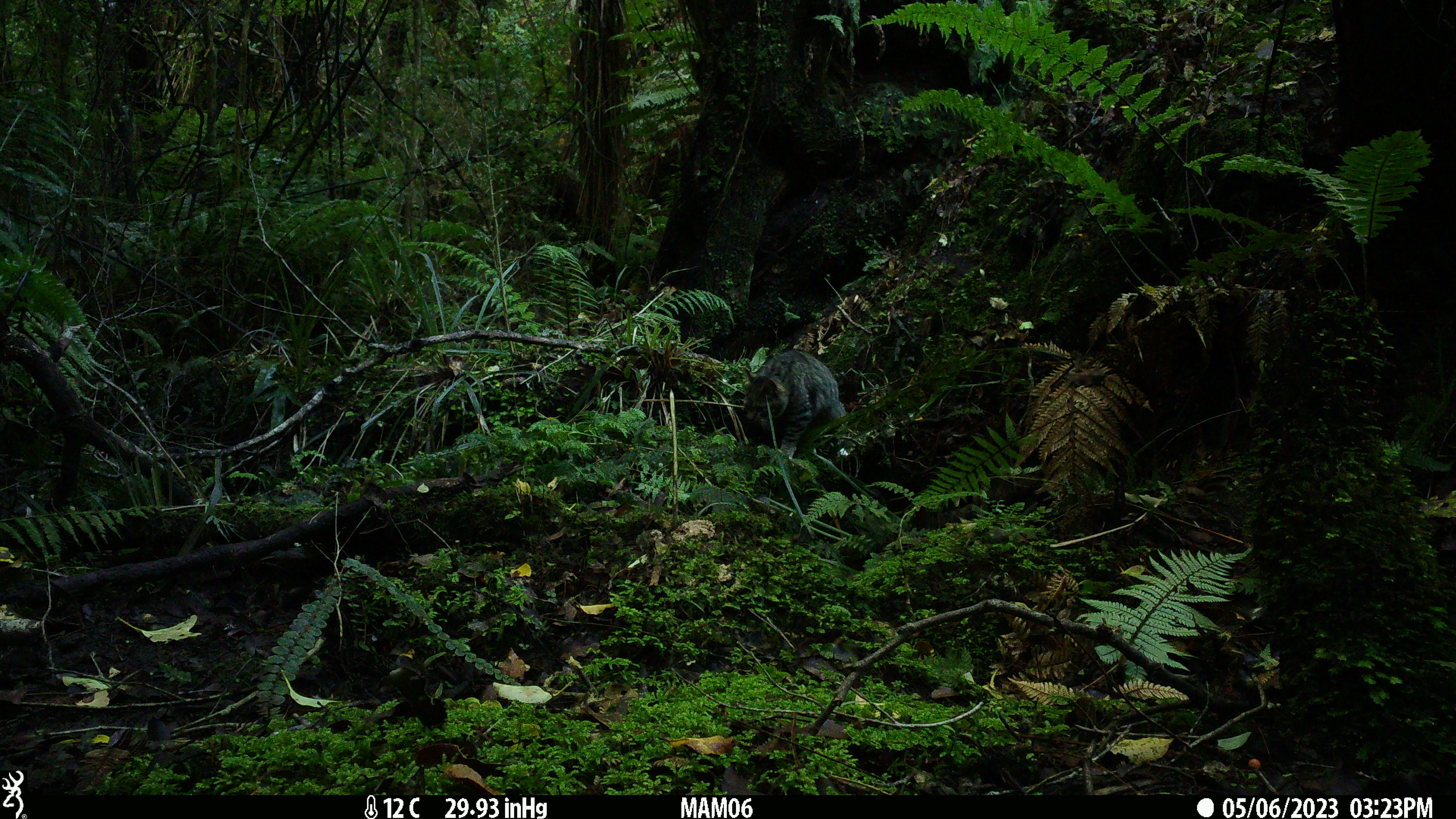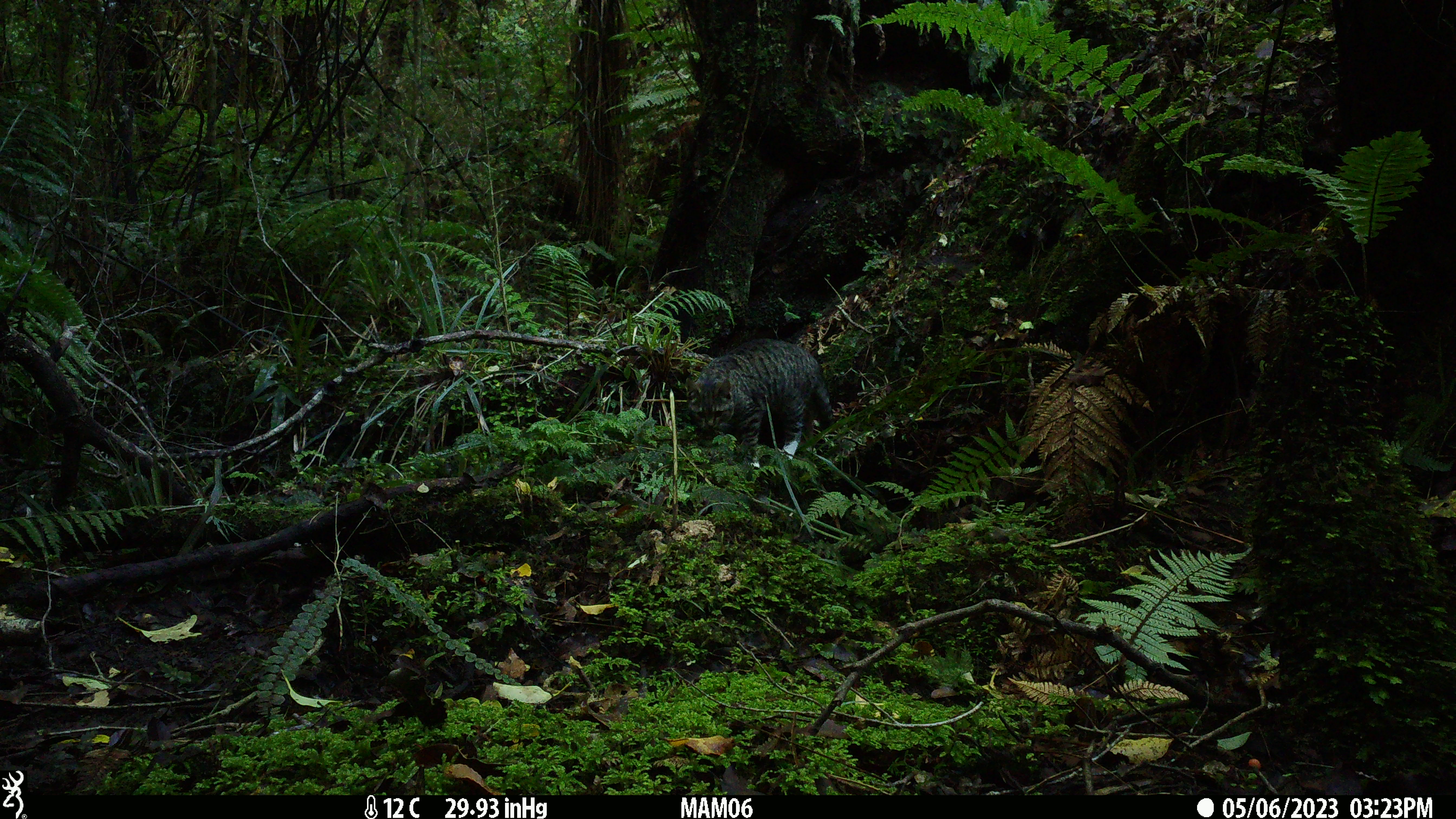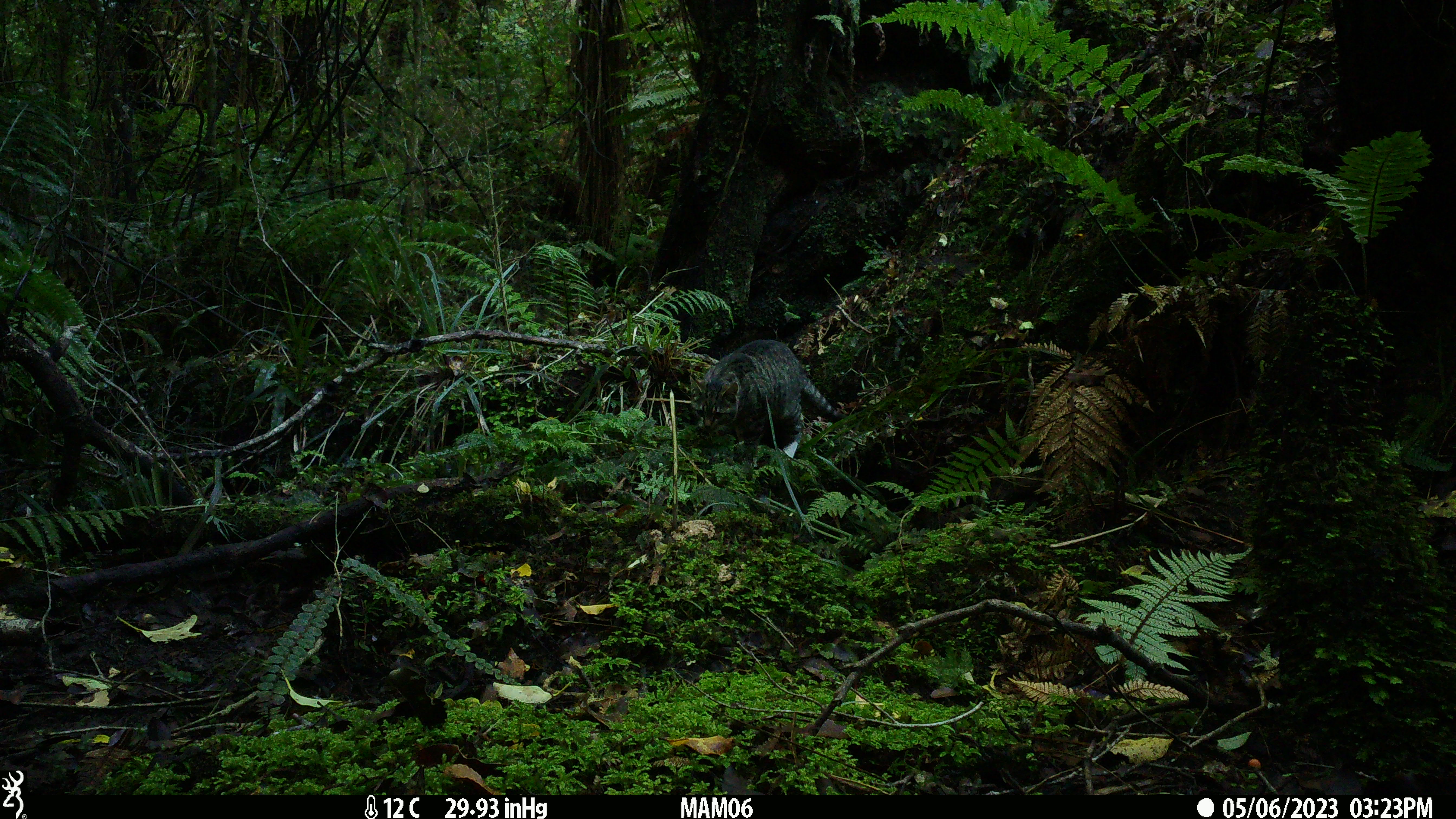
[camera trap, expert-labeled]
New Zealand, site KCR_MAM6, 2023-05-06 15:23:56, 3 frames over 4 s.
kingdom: Animalia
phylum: Chordata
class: Mammalia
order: Carnivora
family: Felidae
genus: Felis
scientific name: Felis catus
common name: domestic cat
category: cat